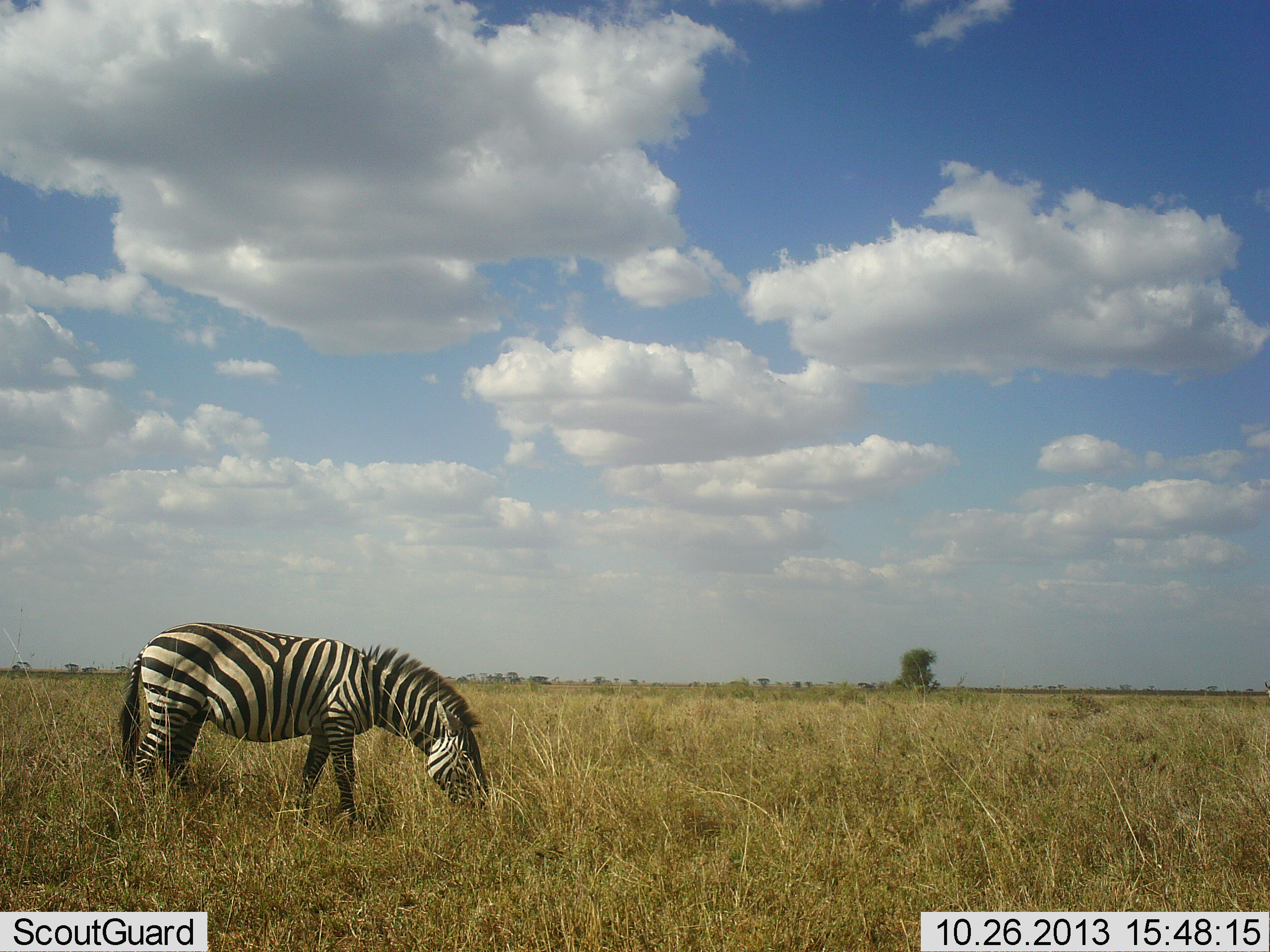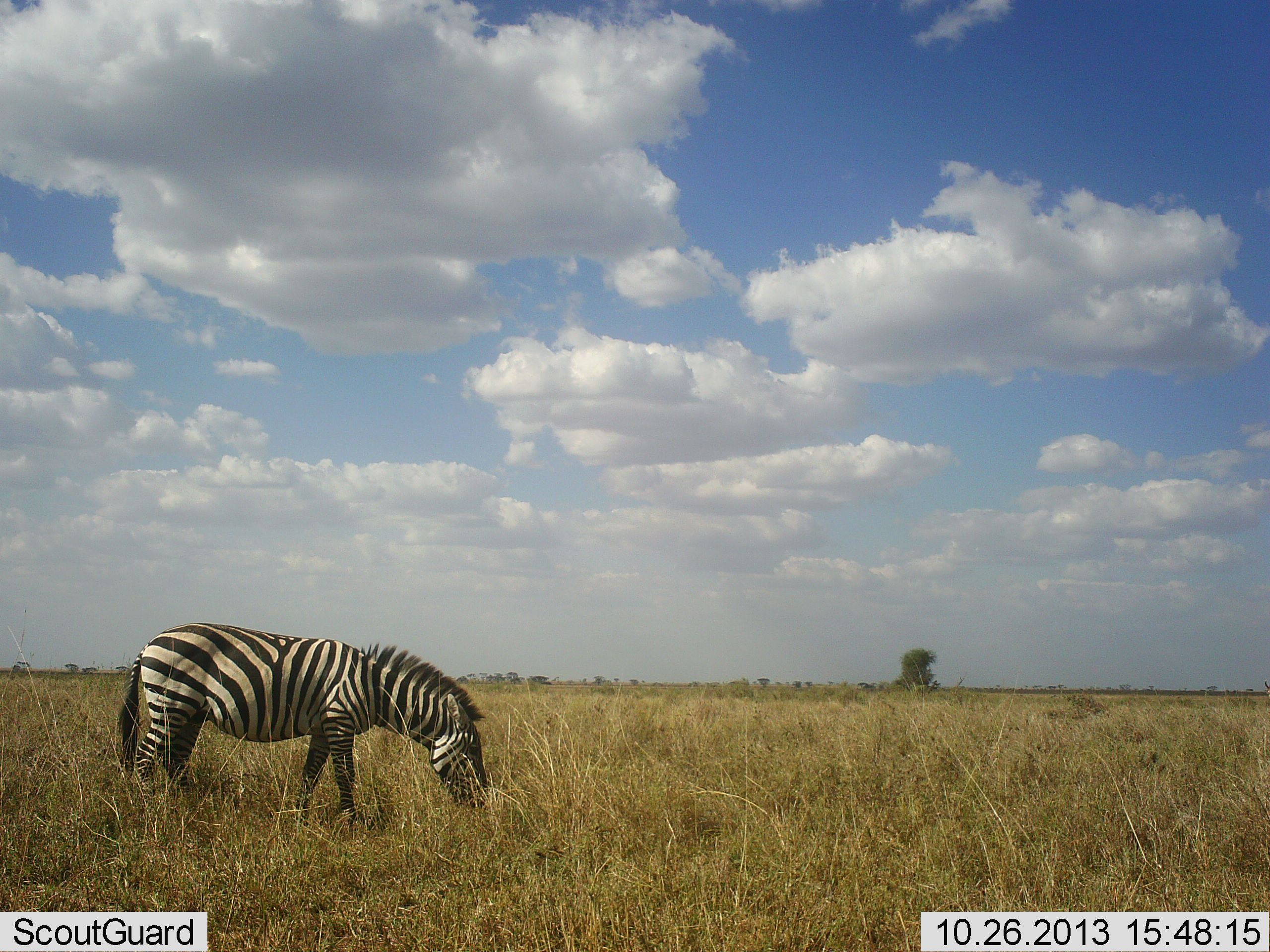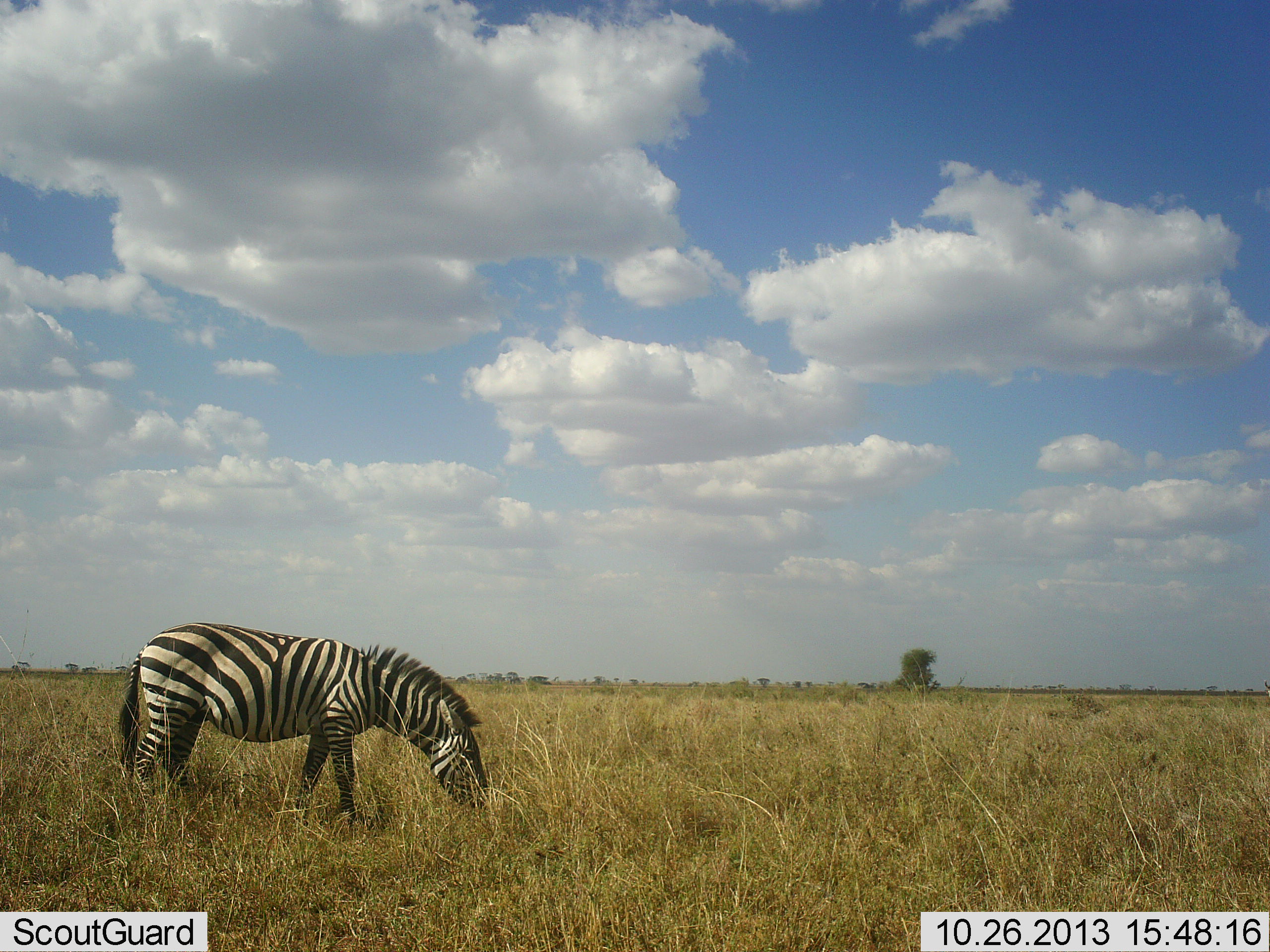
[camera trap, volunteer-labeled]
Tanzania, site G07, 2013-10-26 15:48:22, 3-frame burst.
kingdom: Animalia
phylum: Chordata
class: Mammalia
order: Perissodactyla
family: Equidae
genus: Equus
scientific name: Equus quagga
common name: plains zebra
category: zebra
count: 1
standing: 10%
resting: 0%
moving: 0%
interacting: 0%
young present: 0%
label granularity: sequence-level